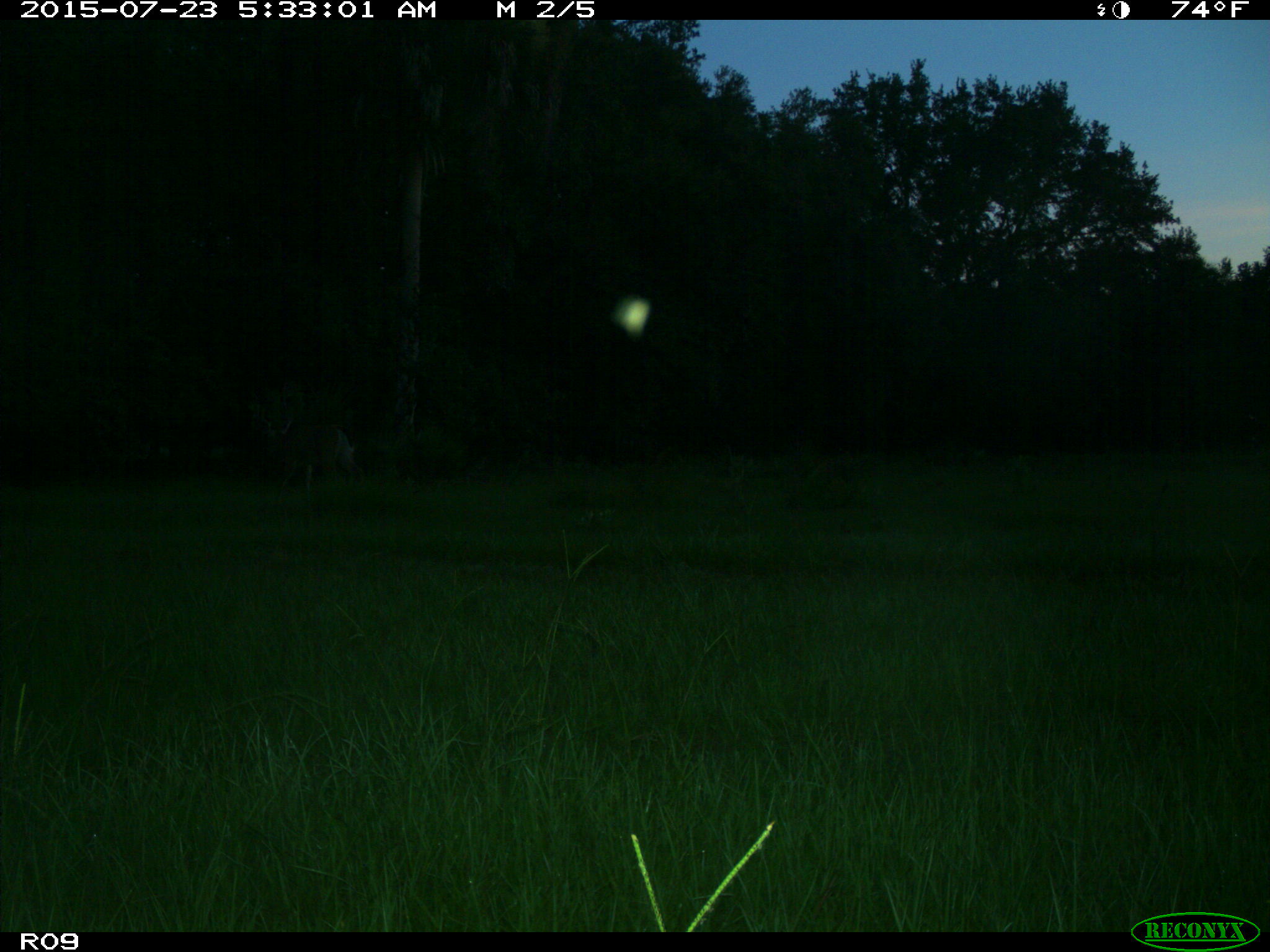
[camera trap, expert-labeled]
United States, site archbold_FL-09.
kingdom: Animalia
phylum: Chordata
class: Mammalia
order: Artiodactyla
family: Cervidae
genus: Odocoileus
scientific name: Odocoileus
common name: deer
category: unidentified deer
Unidentified deer (deer) (Odocoileus).